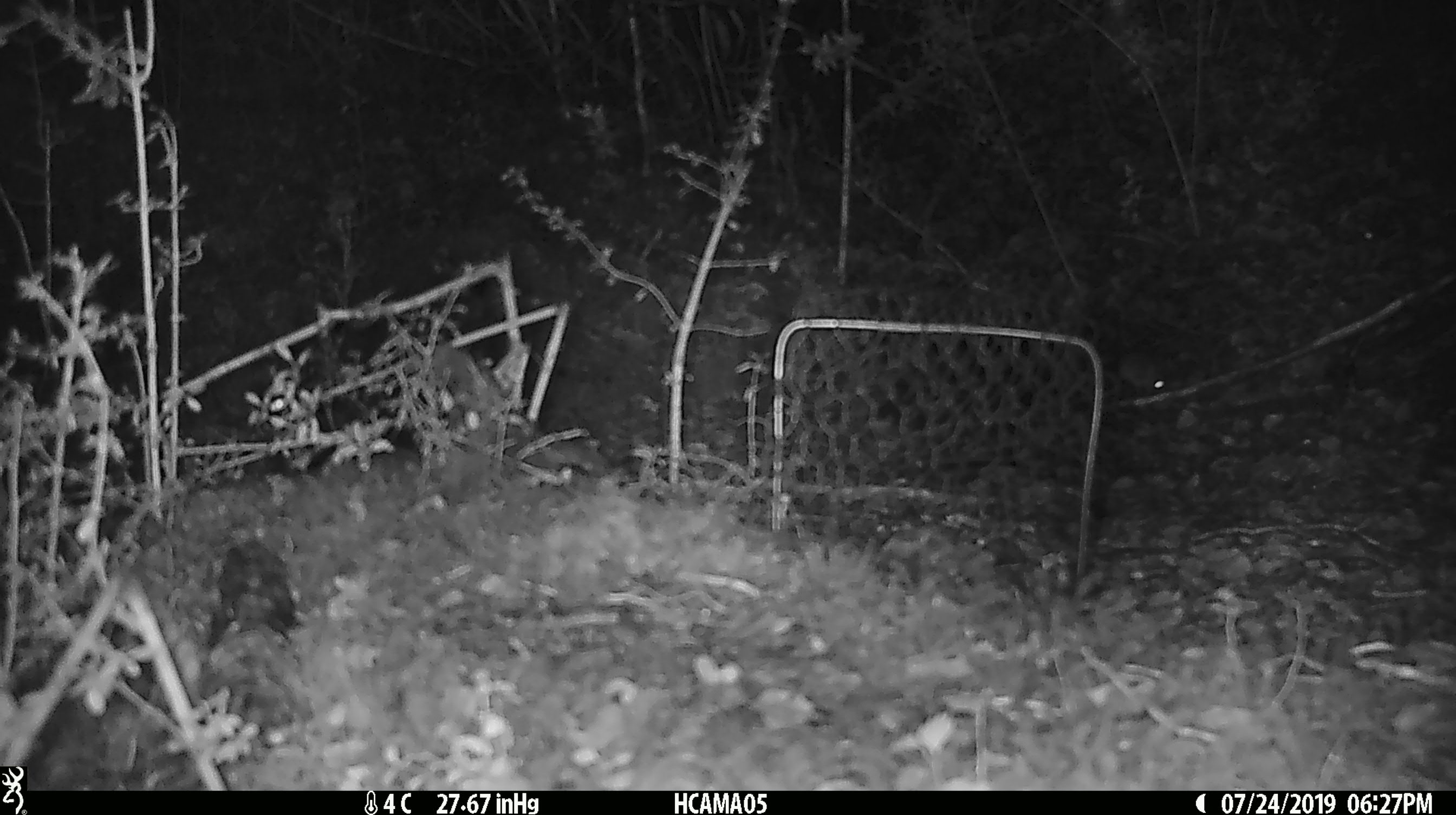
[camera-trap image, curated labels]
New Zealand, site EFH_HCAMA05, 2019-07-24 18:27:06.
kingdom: Animalia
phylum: Chordata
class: Mammalia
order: Rodentia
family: Muridae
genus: Mus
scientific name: Mus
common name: mouse